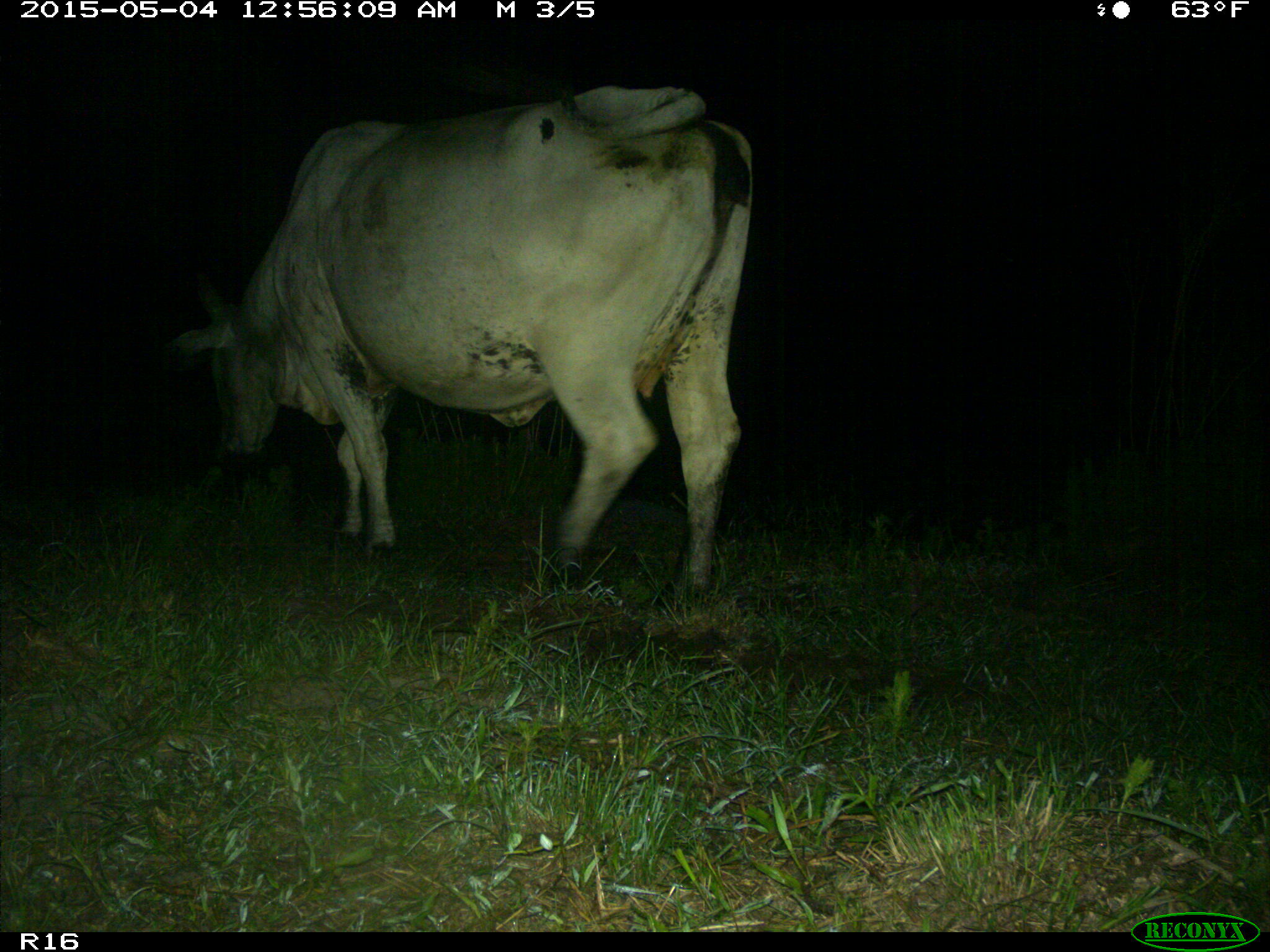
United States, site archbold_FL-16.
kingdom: Animalia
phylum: Chordata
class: Mammalia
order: Artiodactyla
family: Bovidae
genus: Bos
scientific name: Bos taurus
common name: domestic cow